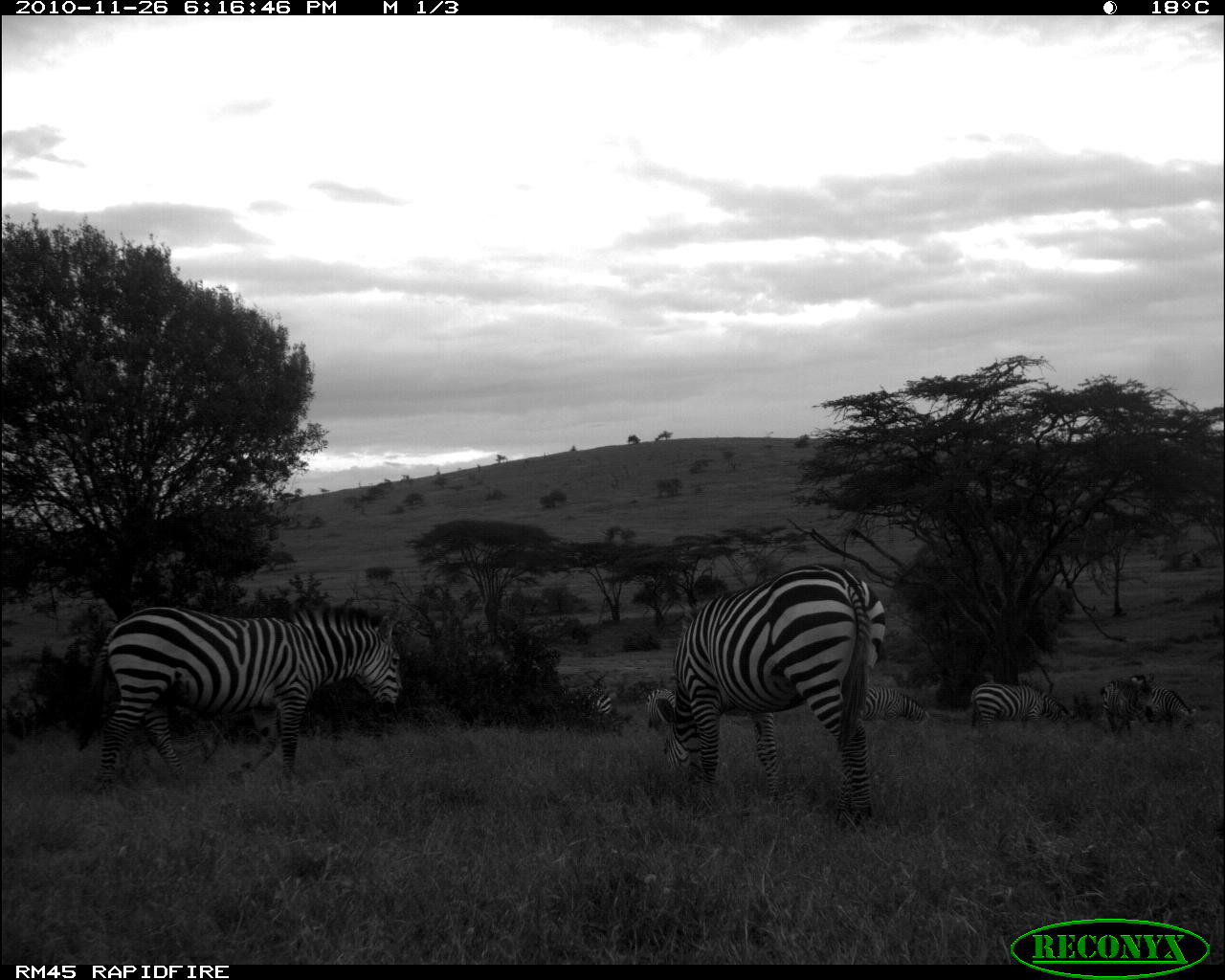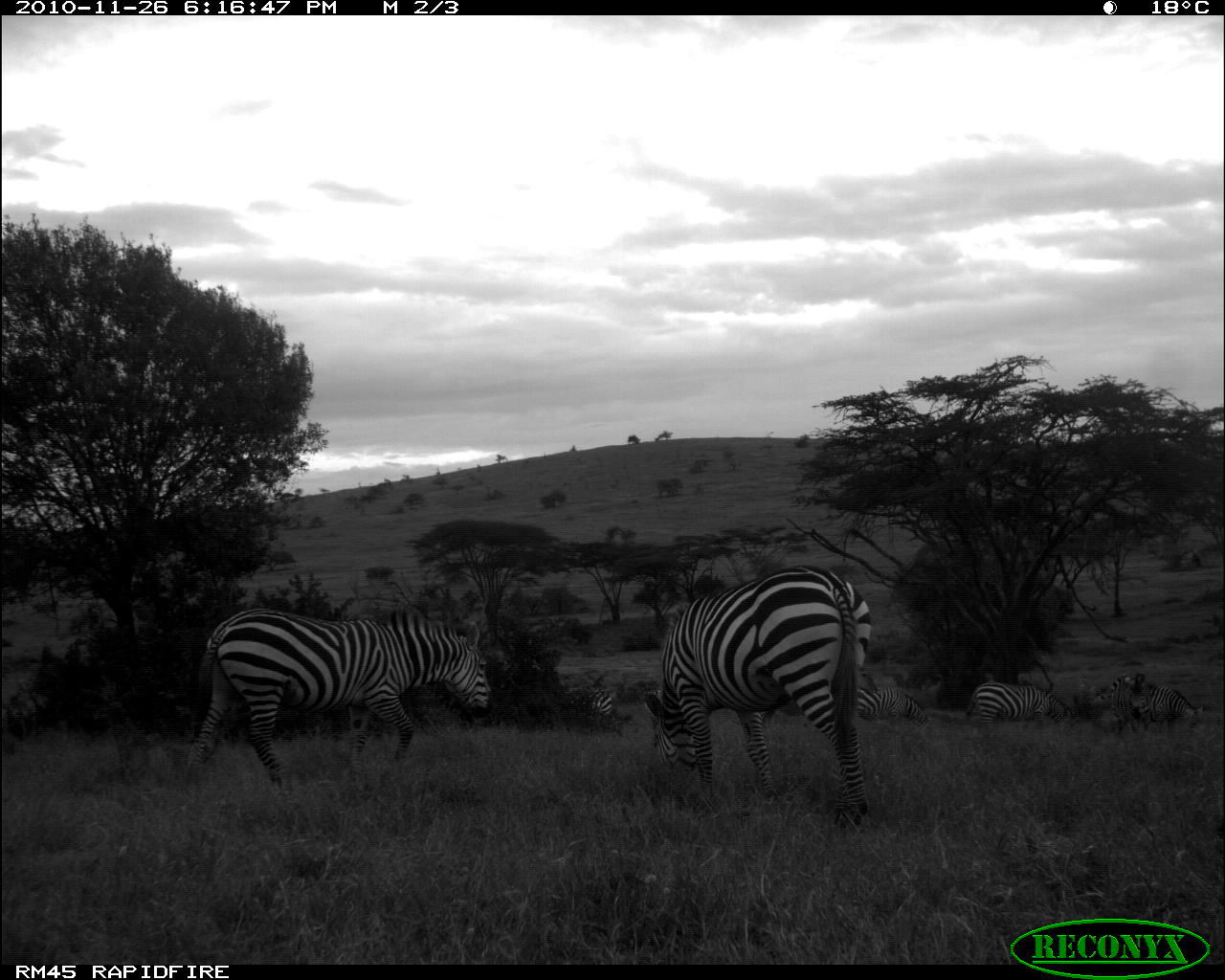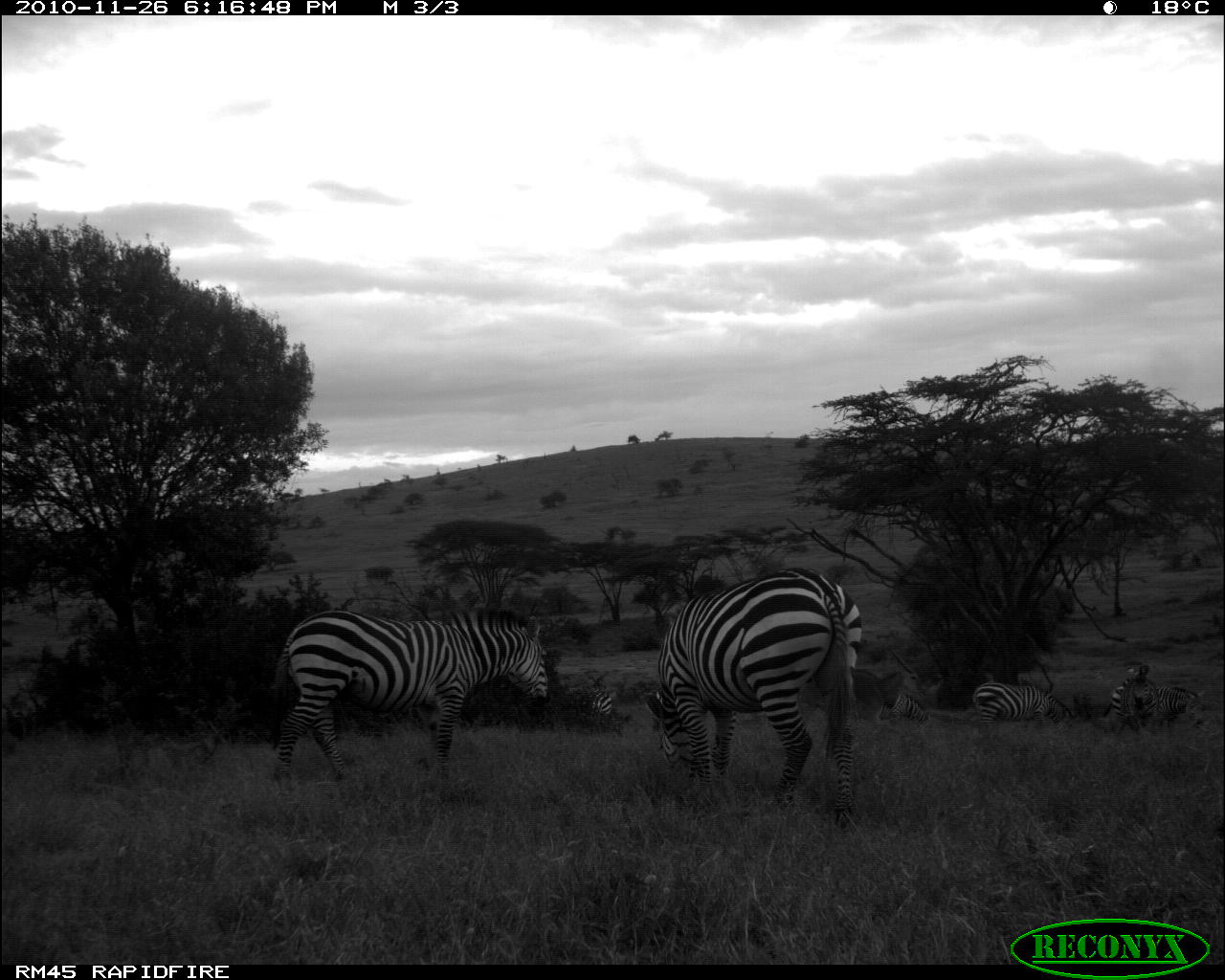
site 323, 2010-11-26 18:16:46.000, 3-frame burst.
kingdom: Animalia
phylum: Chordata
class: Mammalia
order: Perissodactyla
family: Equidae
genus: Equus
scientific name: Equus quagga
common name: plains zebra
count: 5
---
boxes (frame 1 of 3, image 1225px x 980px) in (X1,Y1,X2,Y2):
equus quagga: (661,561,888,832); (76,603,401,787); (970,682,1070,736); (1099,675,1149,735); (864,685,929,724); (1145,686,1197,733); (559,685,614,722); (645,688,676,731)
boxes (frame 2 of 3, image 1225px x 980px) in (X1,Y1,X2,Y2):
equus quagga: (641,563,873,827); (184,607,493,787); (965,680,1070,733); (856,683,931,727); (1148,685,1205,732); (1109,672,1148,733); (561,685,614,725)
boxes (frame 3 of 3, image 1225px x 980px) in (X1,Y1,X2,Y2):
equus quagga: (641,564,861,828); (270,604,549,784); (972,680,1074,730); (1103,665,1159,733); (1153,686,1206,727); (876,691,931,727); (558,685,613,713)